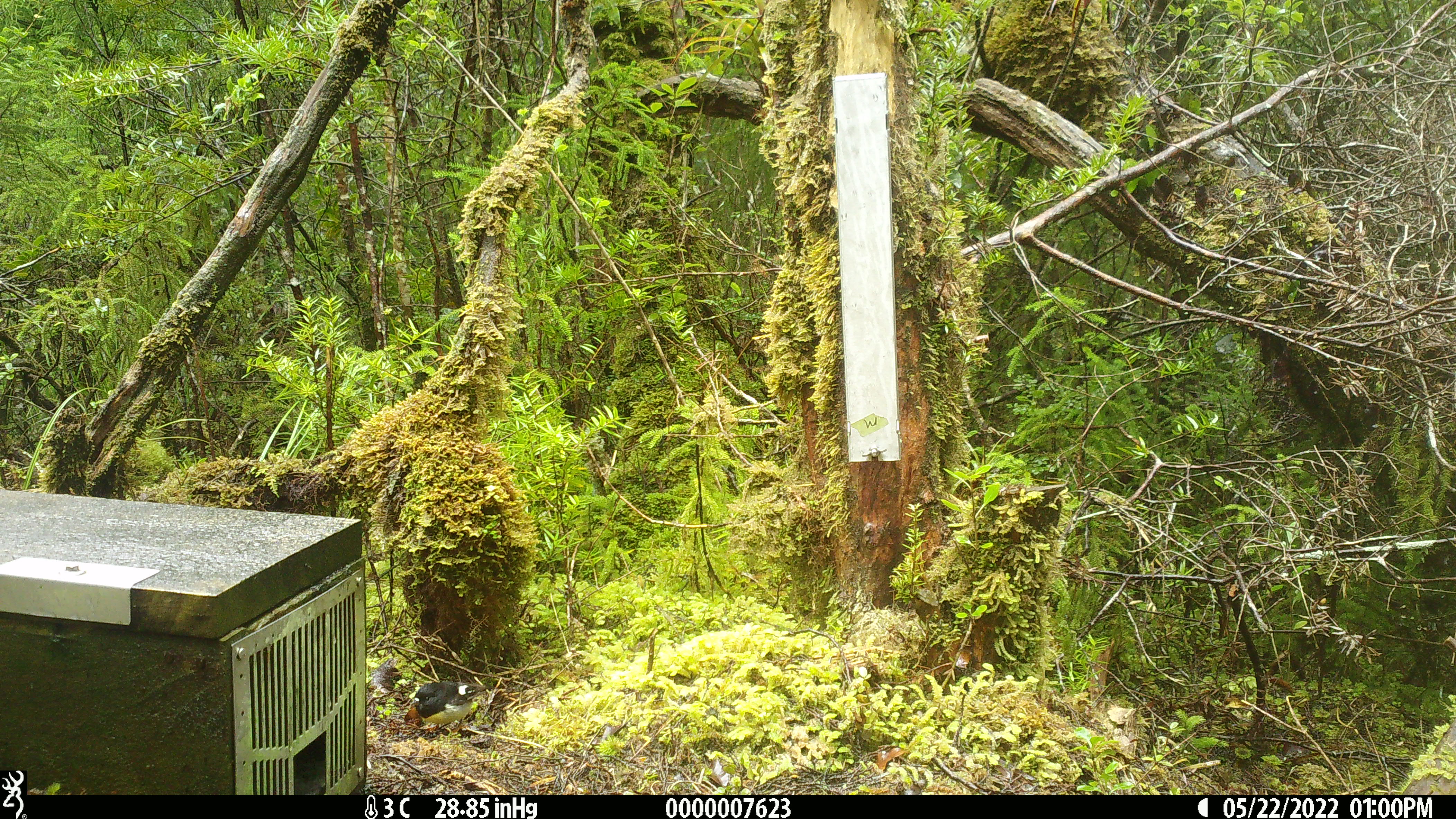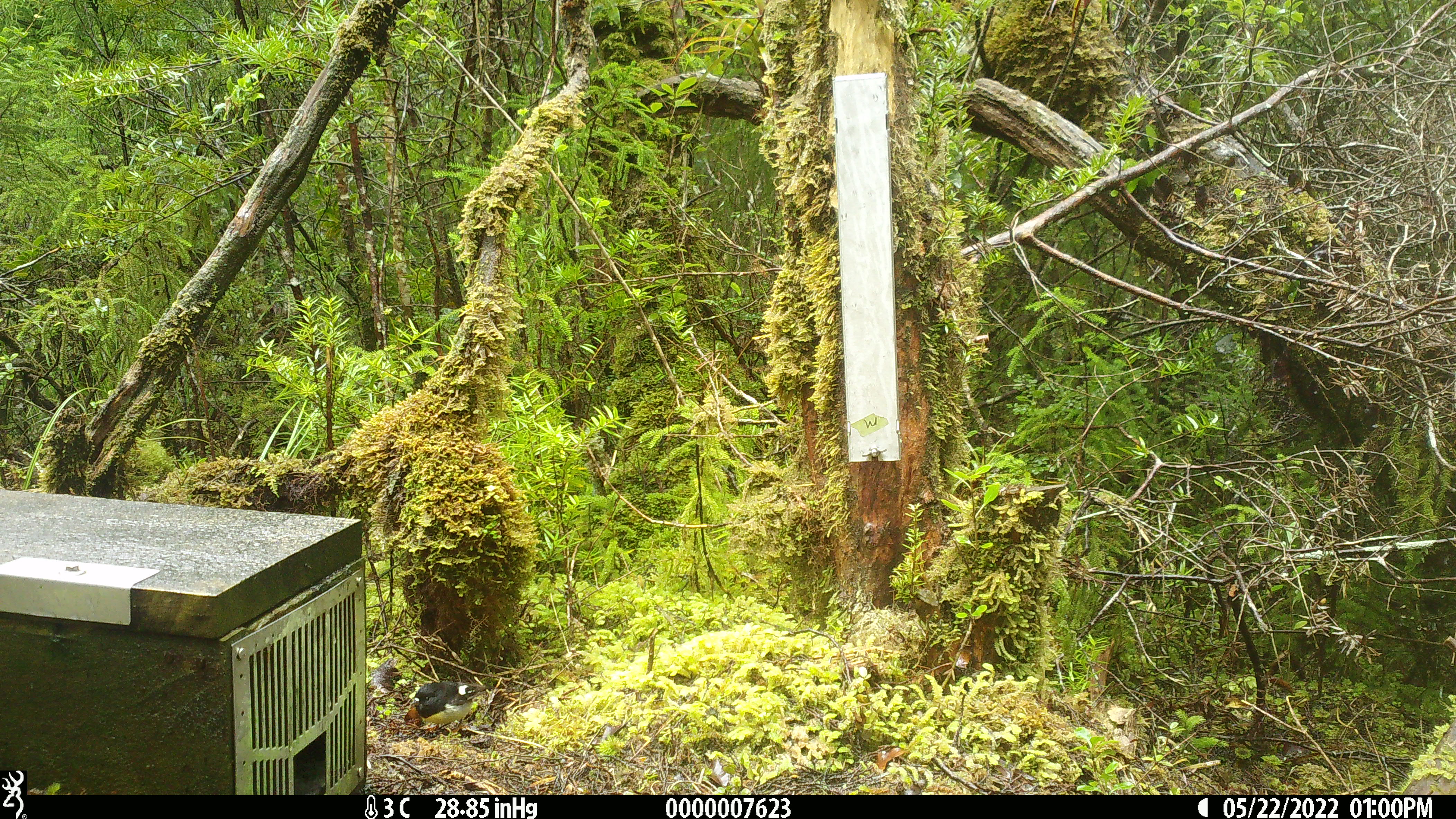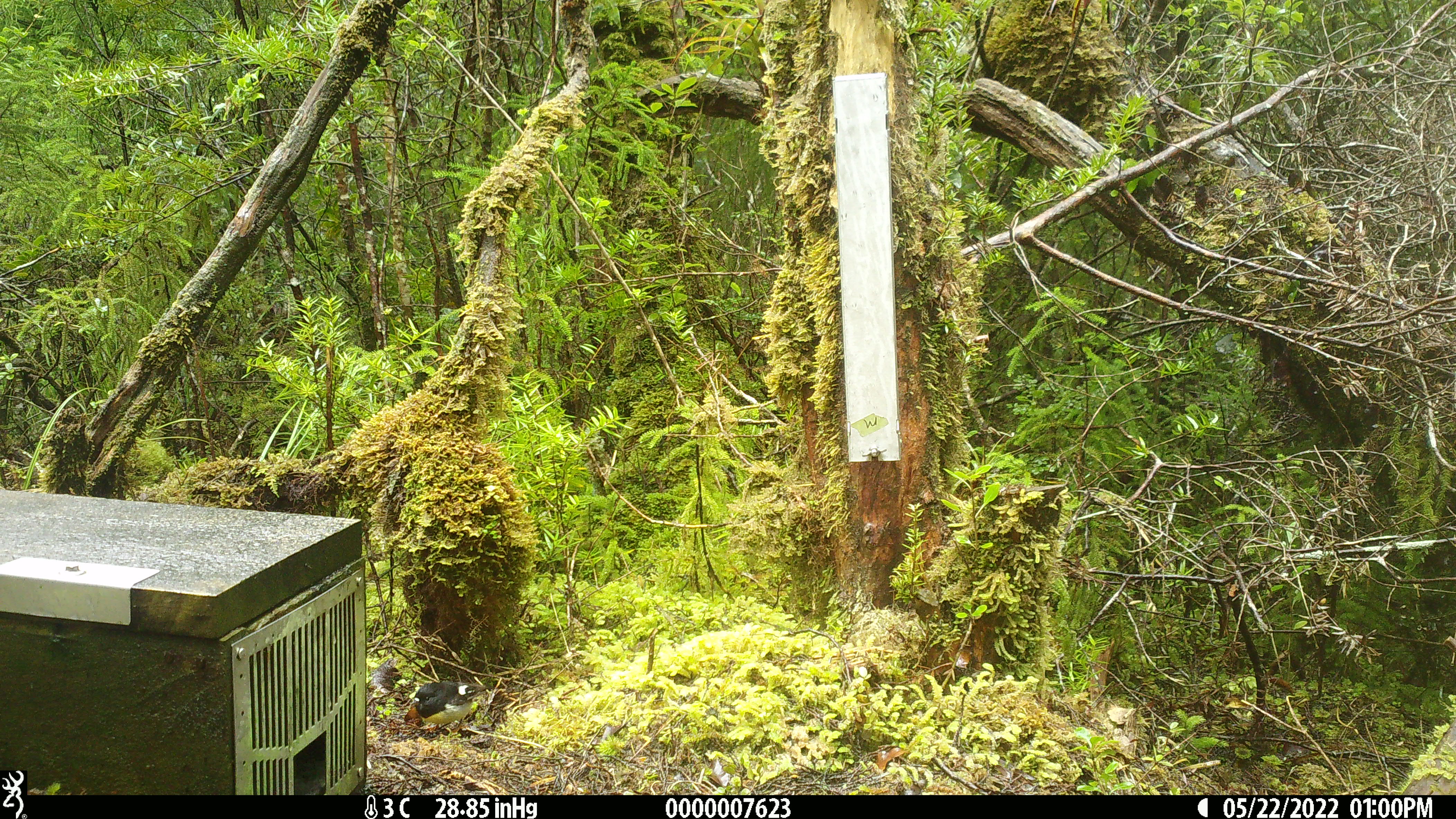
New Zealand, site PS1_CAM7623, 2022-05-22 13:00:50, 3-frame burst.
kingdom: Animalia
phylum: Chordata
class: Aves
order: Passeriformes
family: Petroicidae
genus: Petroica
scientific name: Petroica macrocephala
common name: tomtit